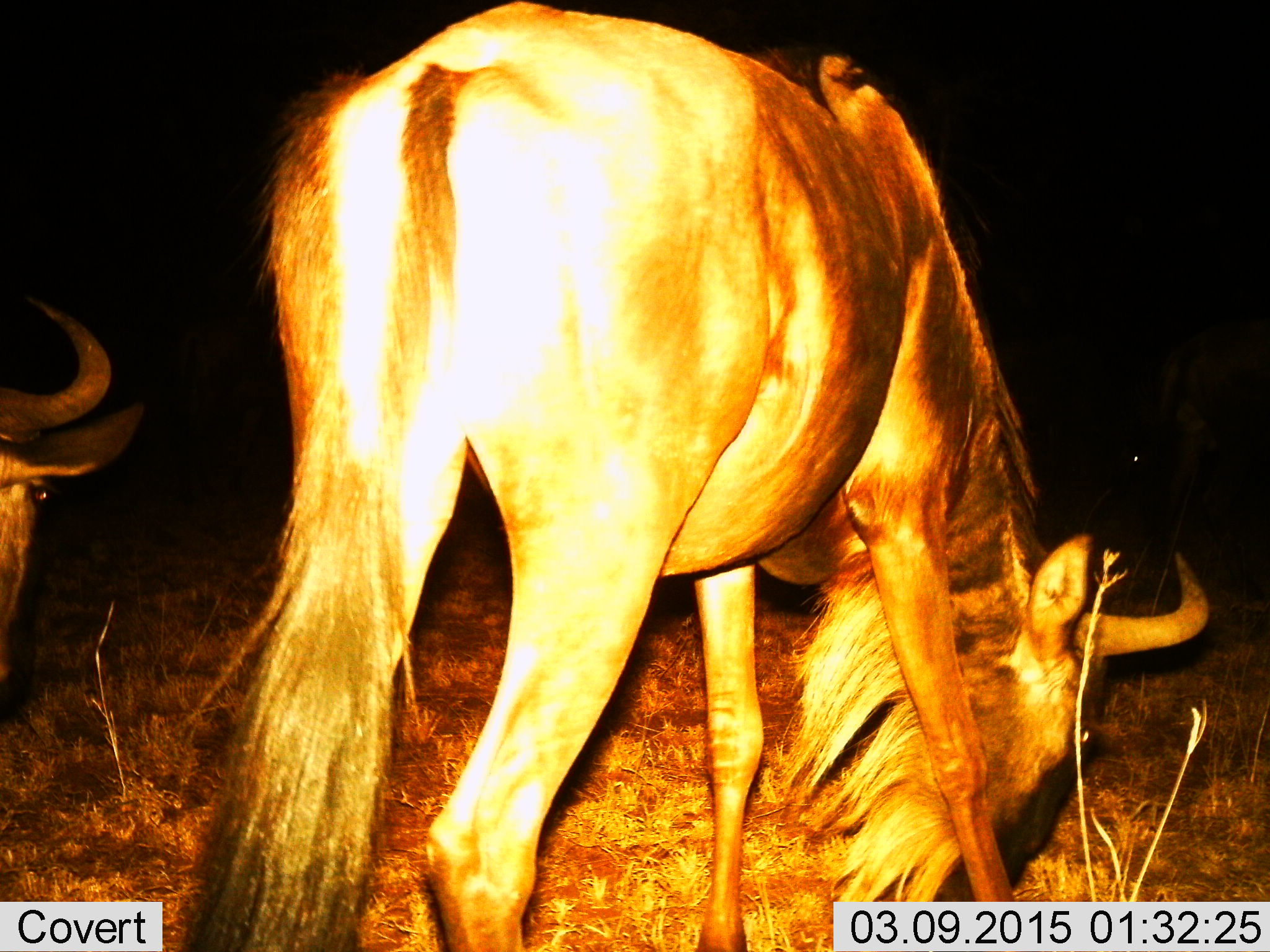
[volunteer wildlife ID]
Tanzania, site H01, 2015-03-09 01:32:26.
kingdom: Animalia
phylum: Chordata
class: Mammalia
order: Artiodactyla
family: Bovidae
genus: Connochaetes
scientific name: Connochaetes taurinus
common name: blue wildebeest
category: wildebeest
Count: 2.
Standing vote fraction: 0%.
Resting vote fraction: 0%.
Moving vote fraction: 10%.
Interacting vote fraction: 0%.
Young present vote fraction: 0%.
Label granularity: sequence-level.